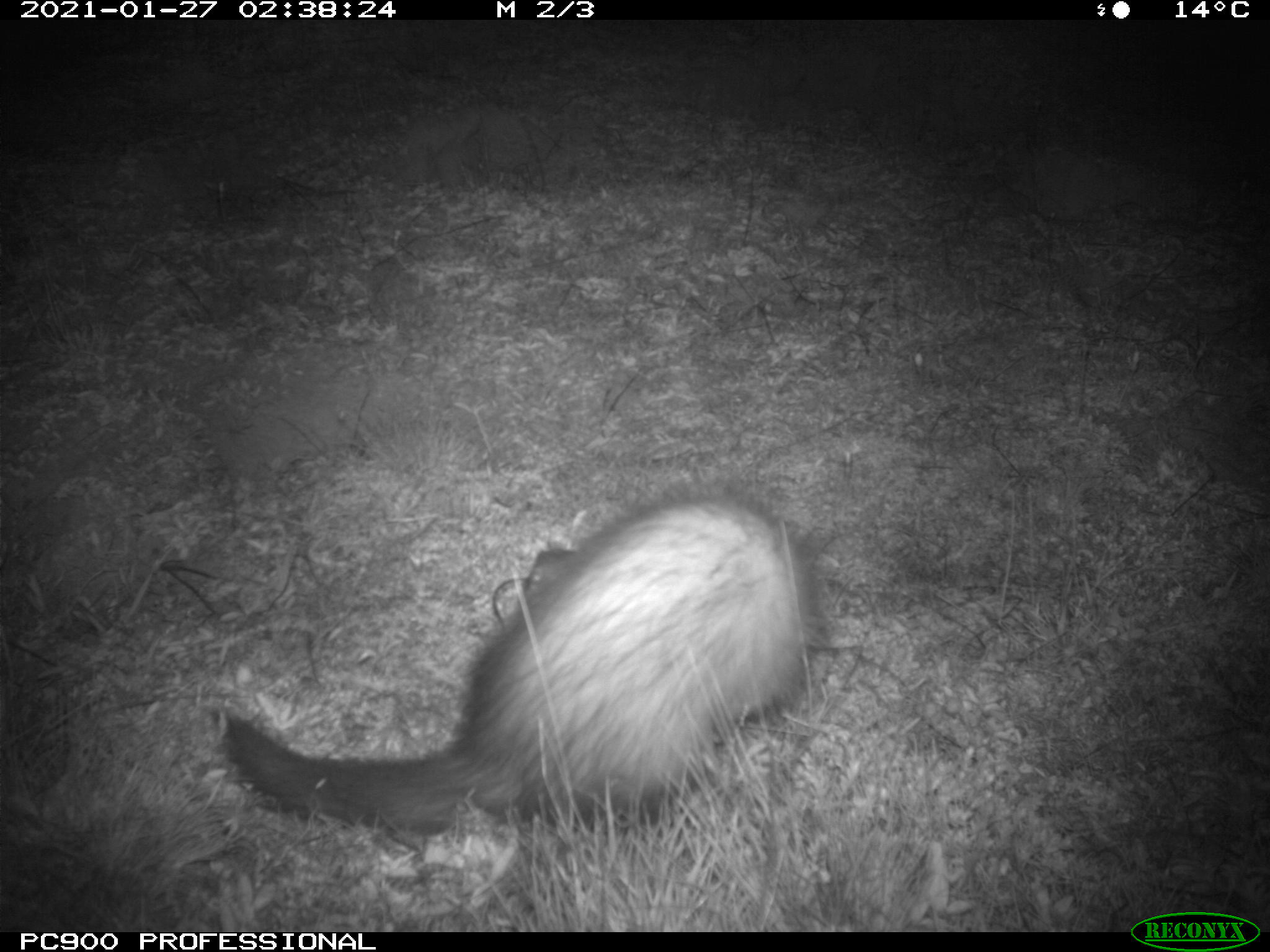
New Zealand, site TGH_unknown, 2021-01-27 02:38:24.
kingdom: Animalia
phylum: Chordata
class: Mammalia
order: Carnivora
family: Mustelidae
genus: Mustela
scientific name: Mustela furo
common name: ferret